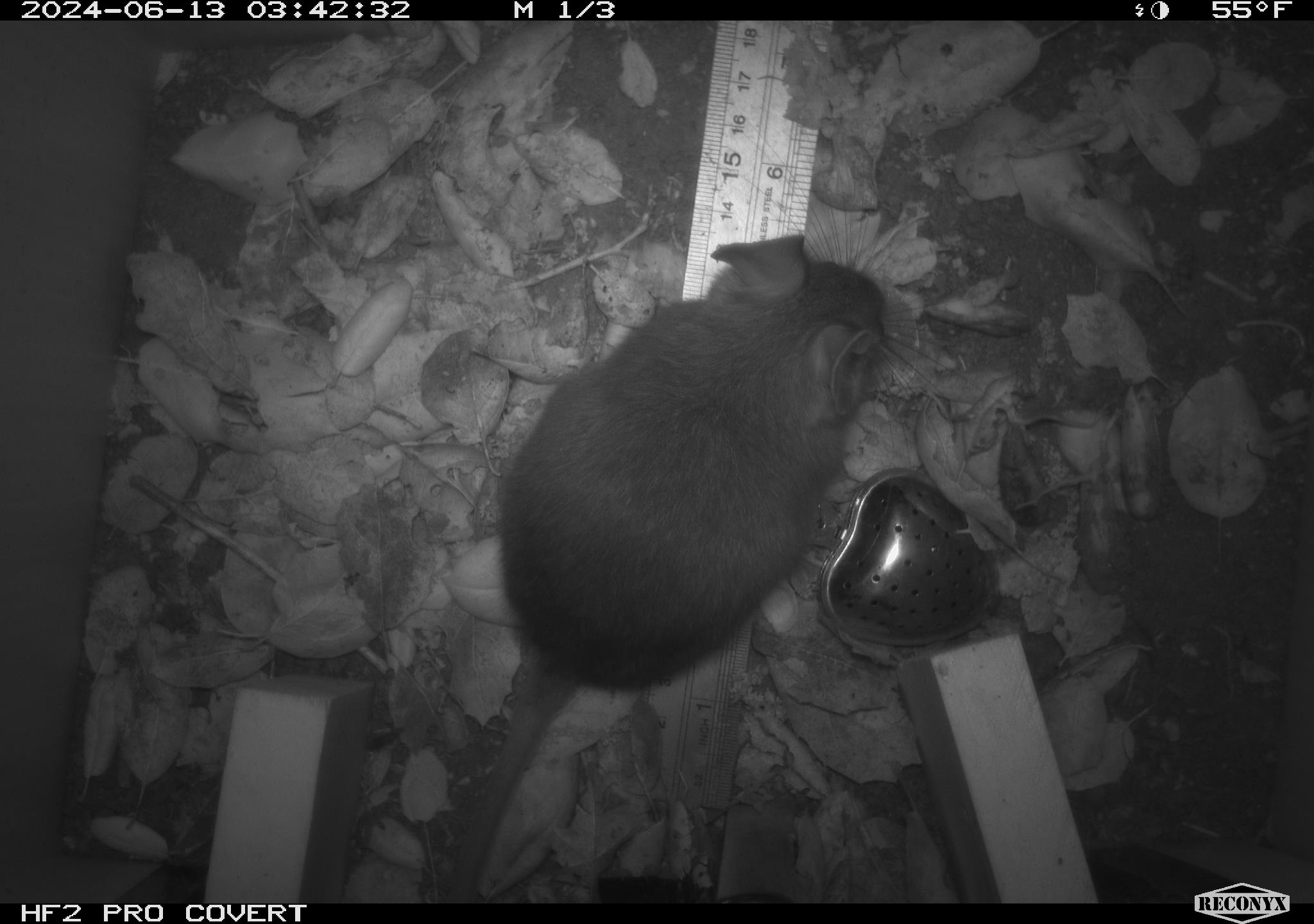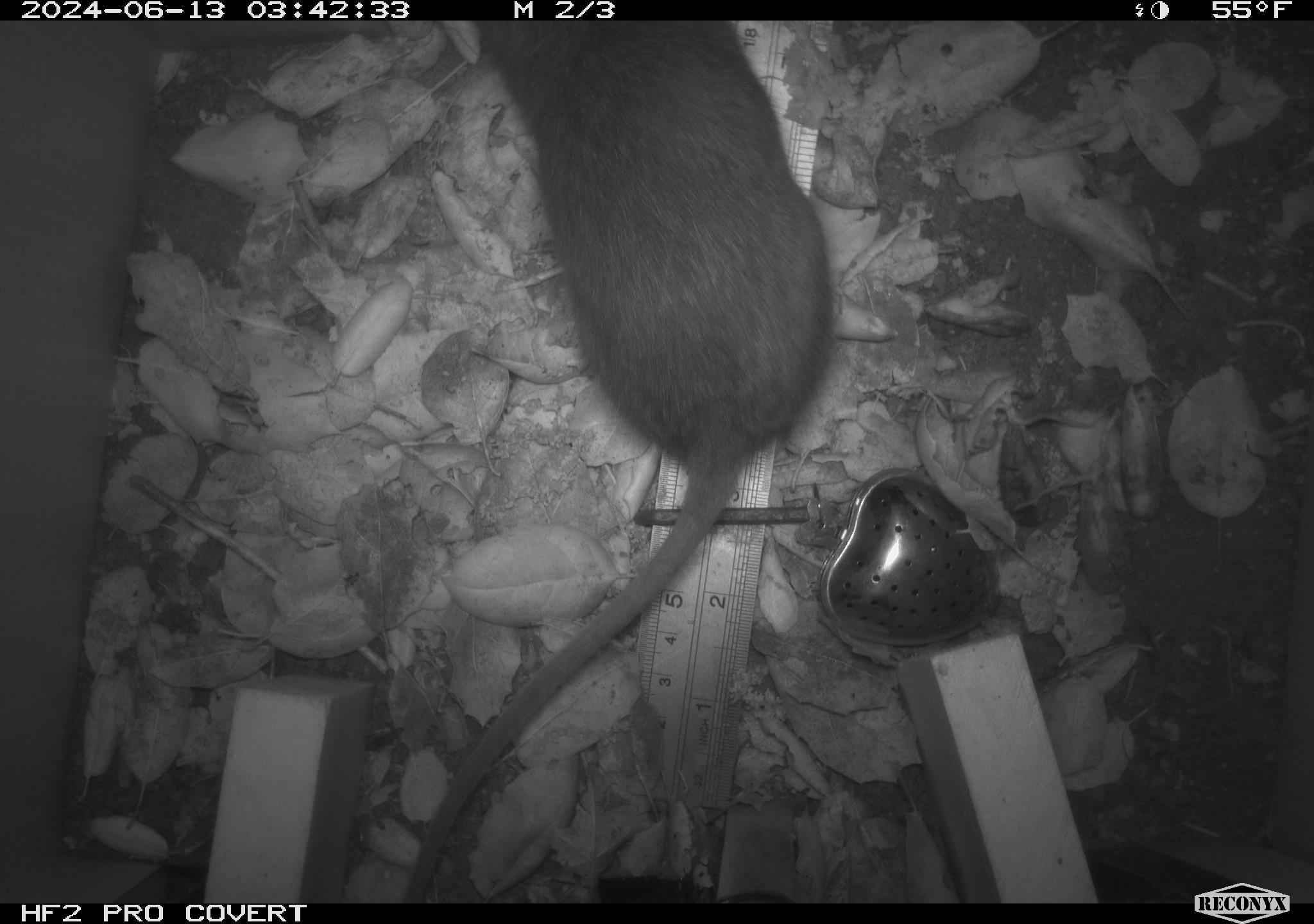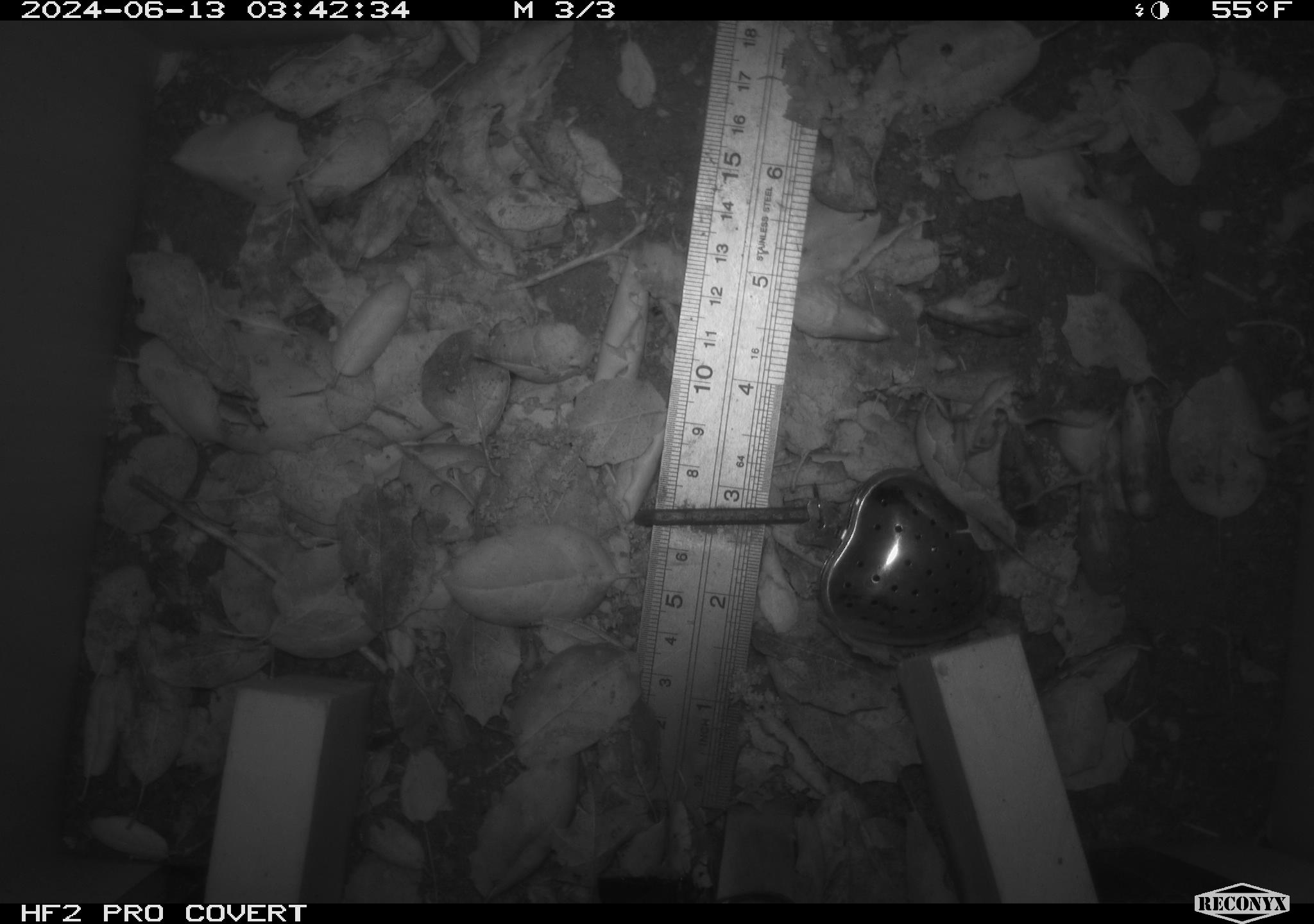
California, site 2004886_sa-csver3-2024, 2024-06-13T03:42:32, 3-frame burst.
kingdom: Animalia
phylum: Chordata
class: Mammalia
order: Rodentia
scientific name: Rodentia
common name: rodent